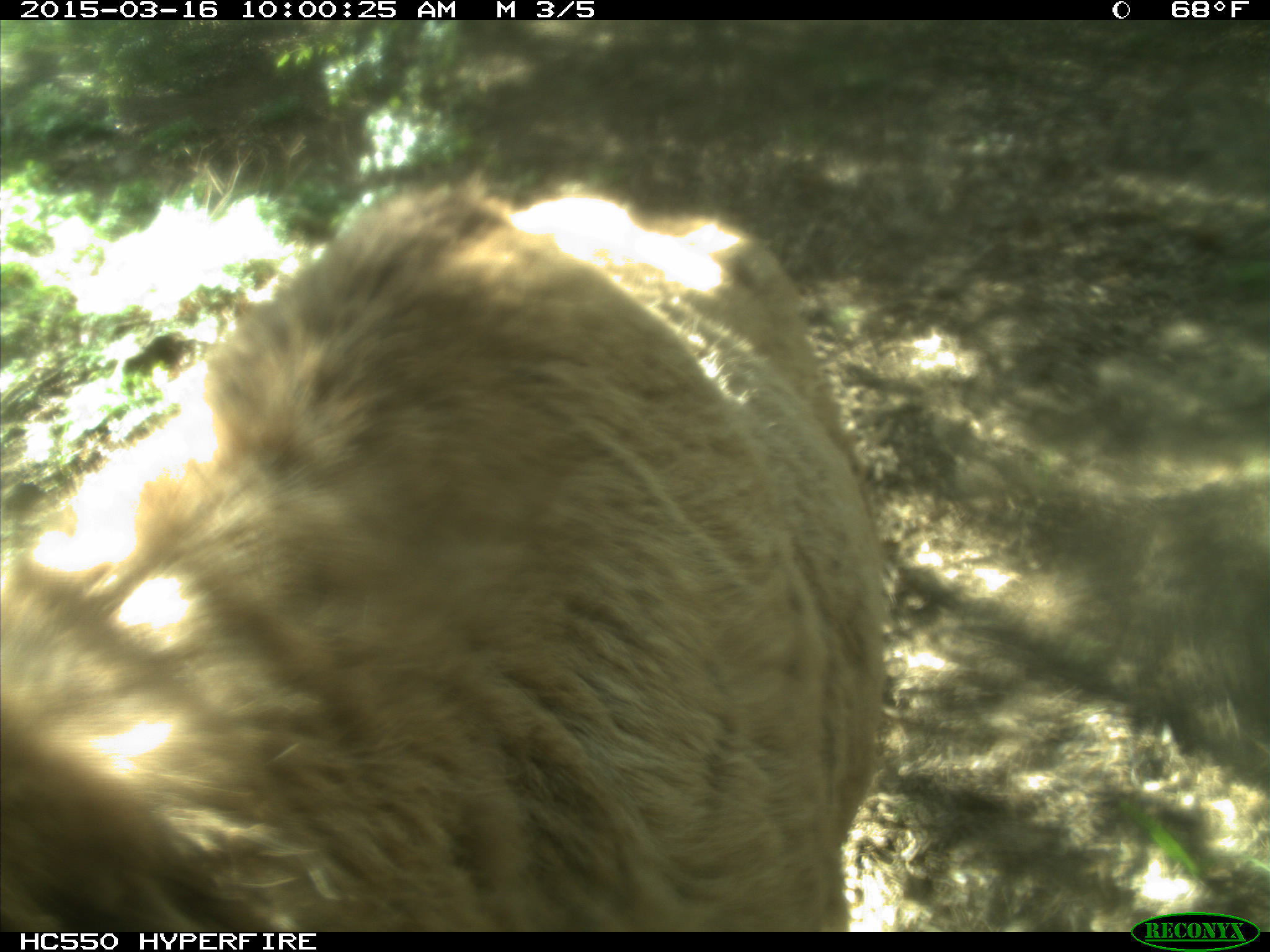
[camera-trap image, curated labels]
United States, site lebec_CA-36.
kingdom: Animalia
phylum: Chordata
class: Mammalia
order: Artiodactyla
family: Cervidae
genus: Cervus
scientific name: Cervus canadensis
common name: elk